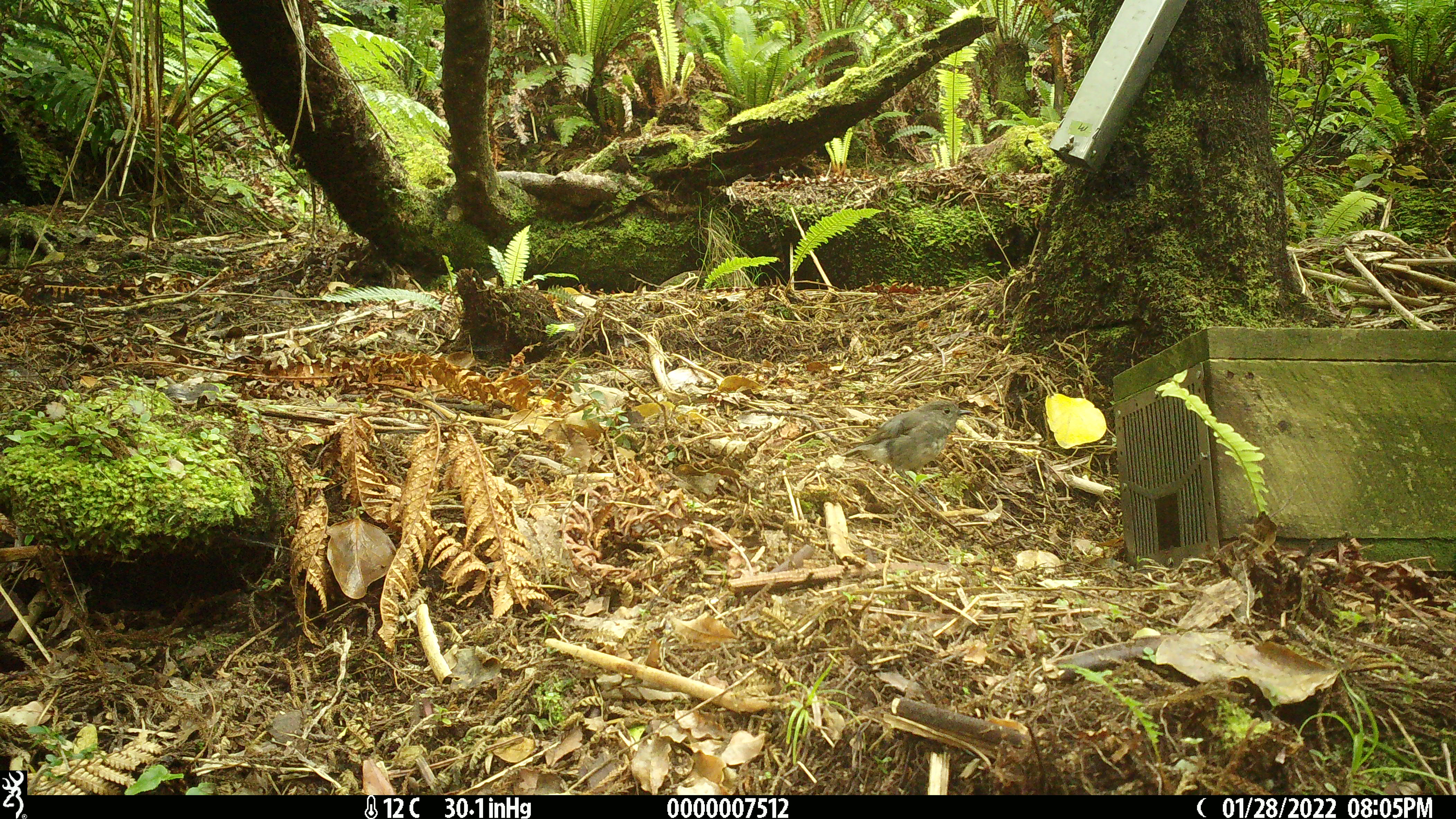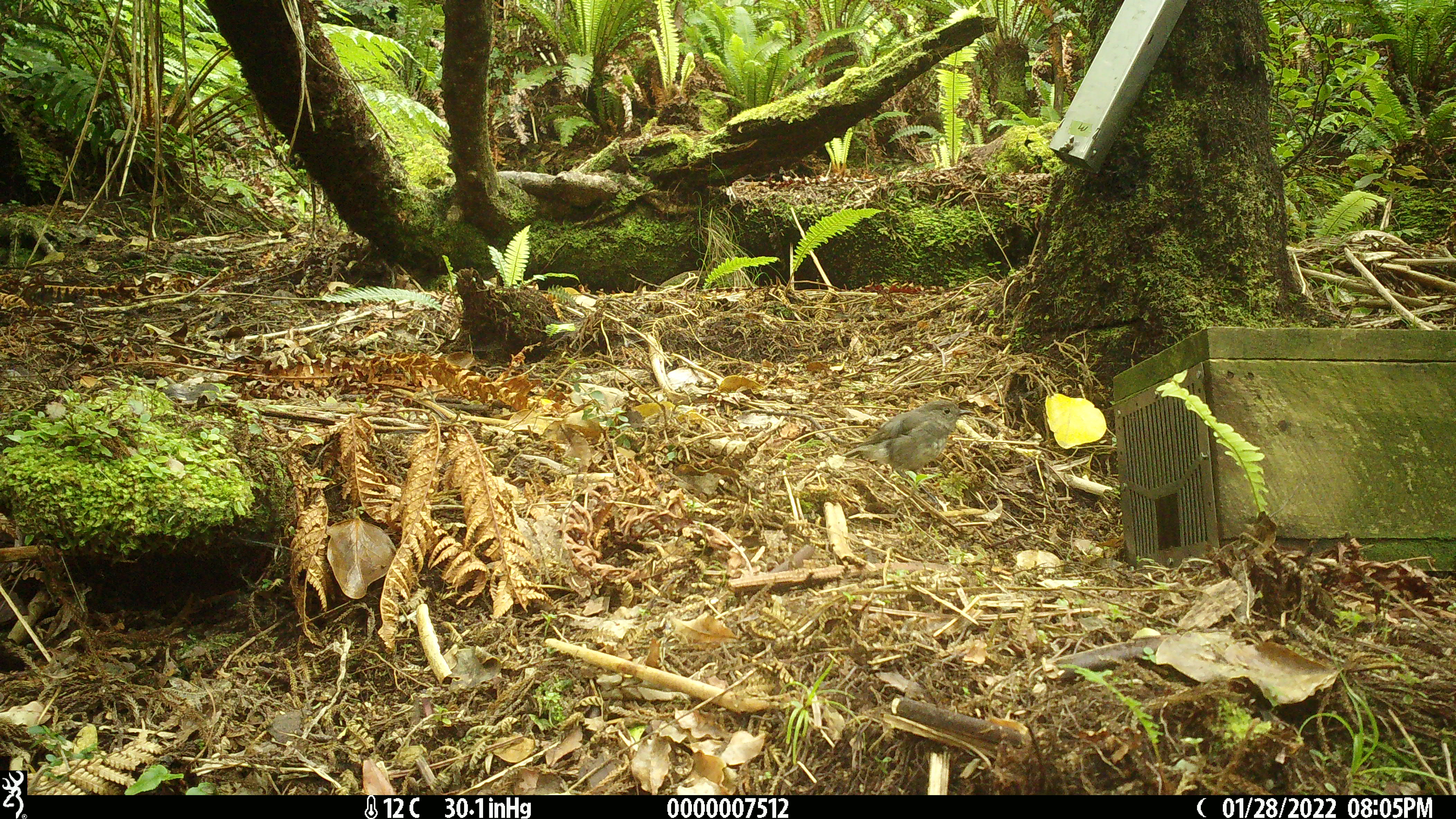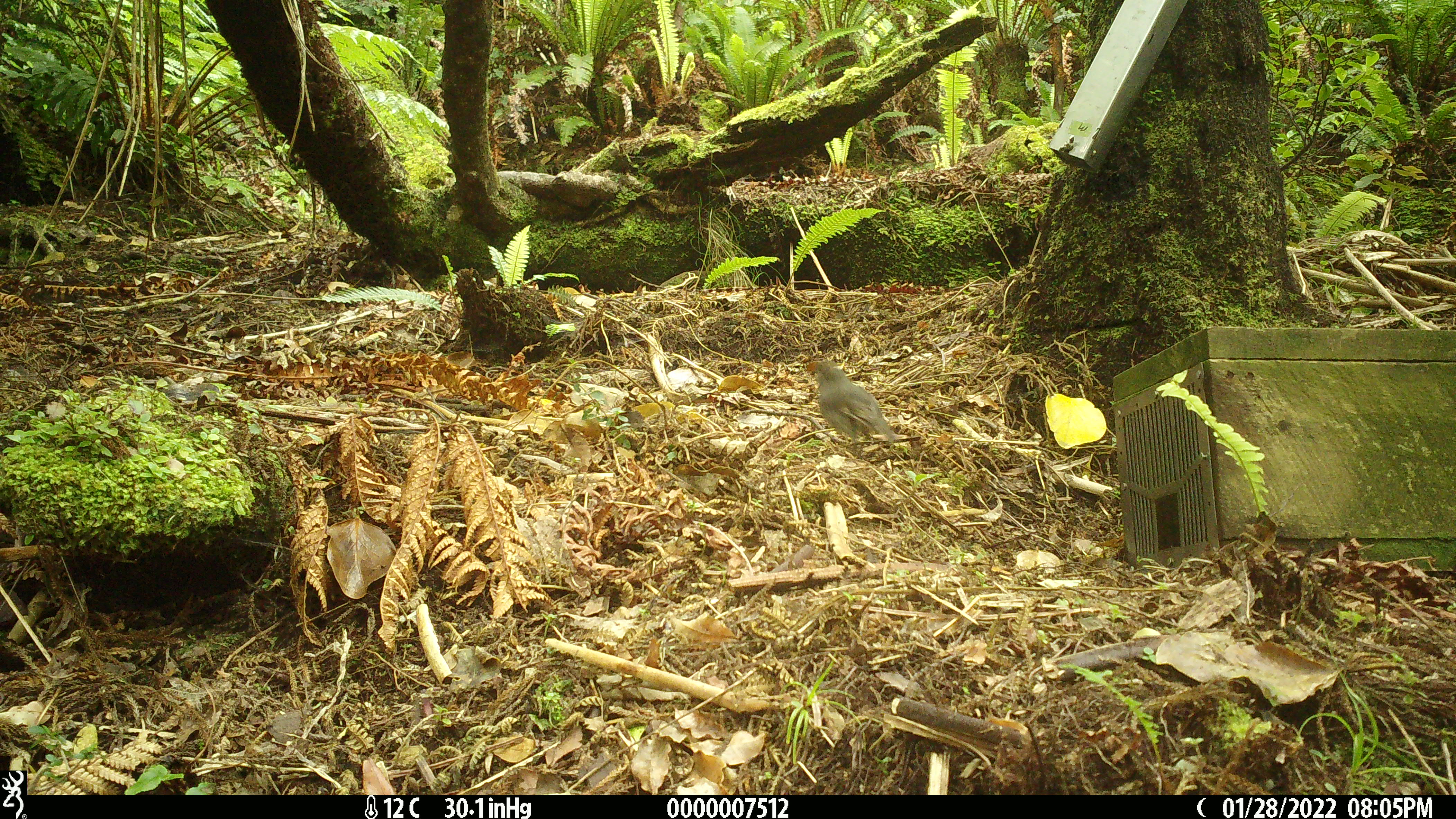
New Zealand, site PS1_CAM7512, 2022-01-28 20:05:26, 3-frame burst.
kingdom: Animalia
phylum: Chordata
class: Aves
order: Passeriformes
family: Petroicidae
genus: Petroica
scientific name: Petroica australis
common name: new zealand robin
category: robin